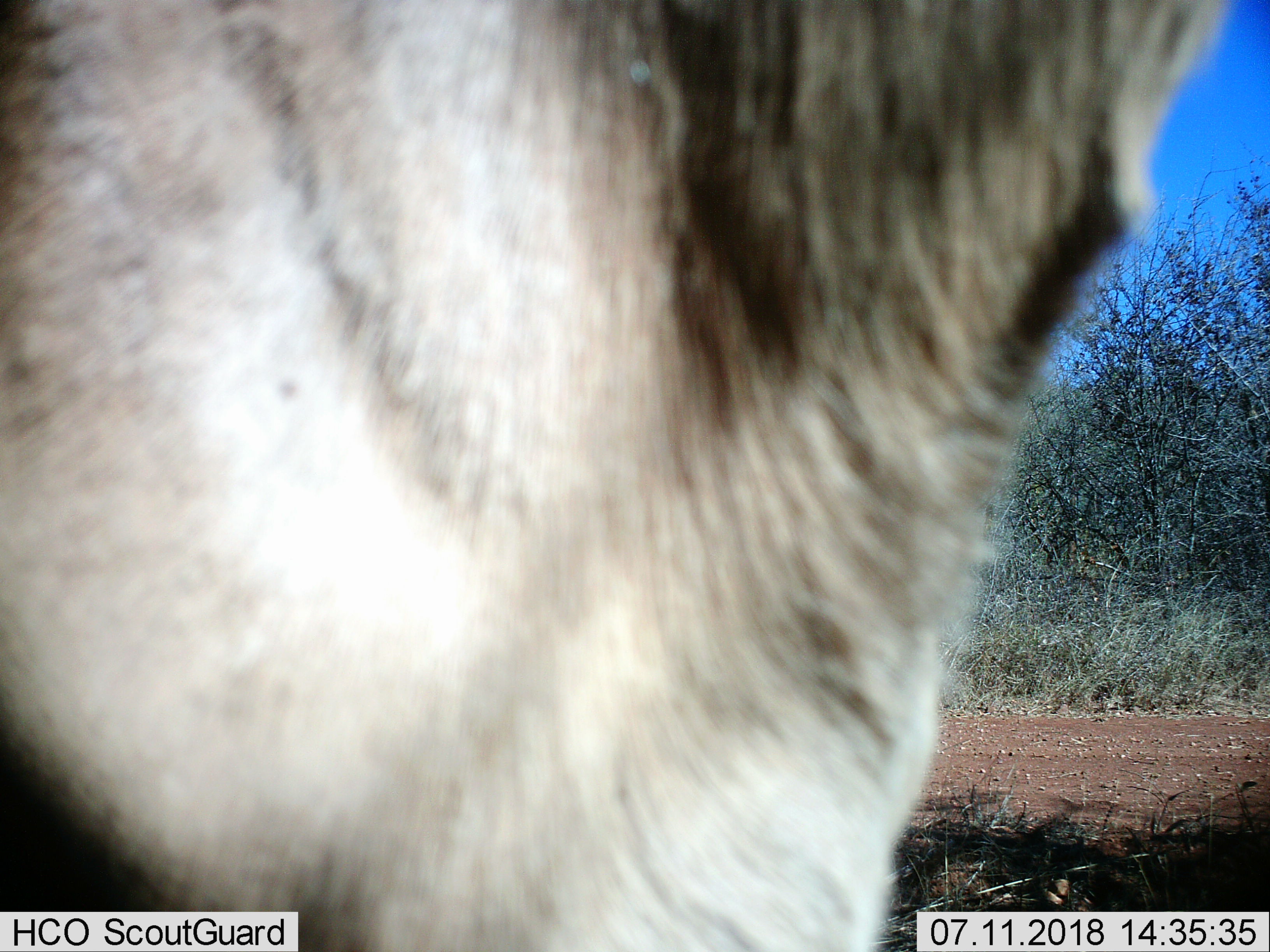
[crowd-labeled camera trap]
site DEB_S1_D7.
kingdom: Animalia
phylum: Chordata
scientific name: Vertebrata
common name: domestic animal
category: domesticanimal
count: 1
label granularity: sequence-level